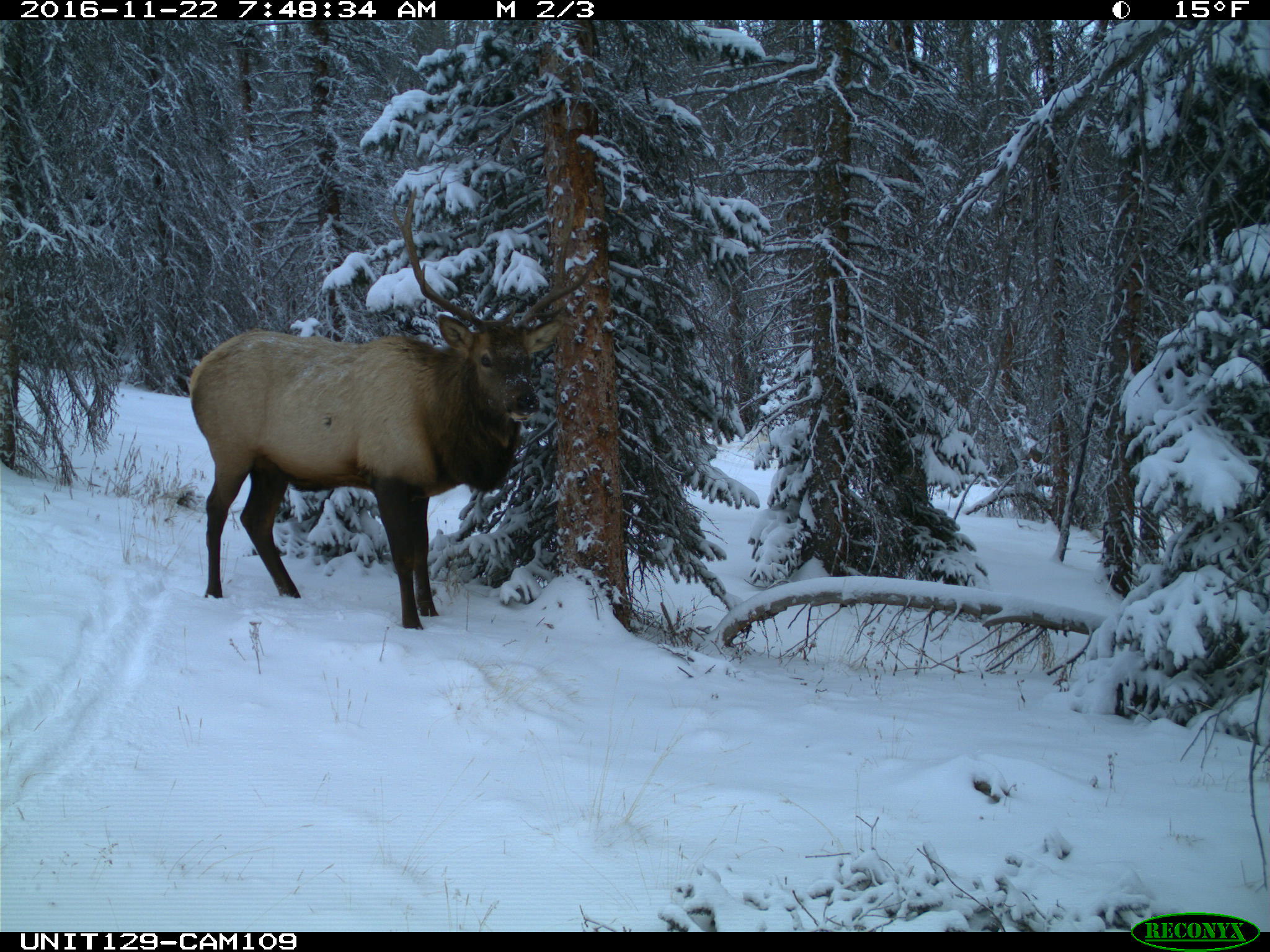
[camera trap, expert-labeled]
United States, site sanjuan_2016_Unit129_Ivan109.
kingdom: Animalia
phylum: Chordata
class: Mammalia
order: Artiodactyla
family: Cervidae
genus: Cervus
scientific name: Cervus elaphus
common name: red deer